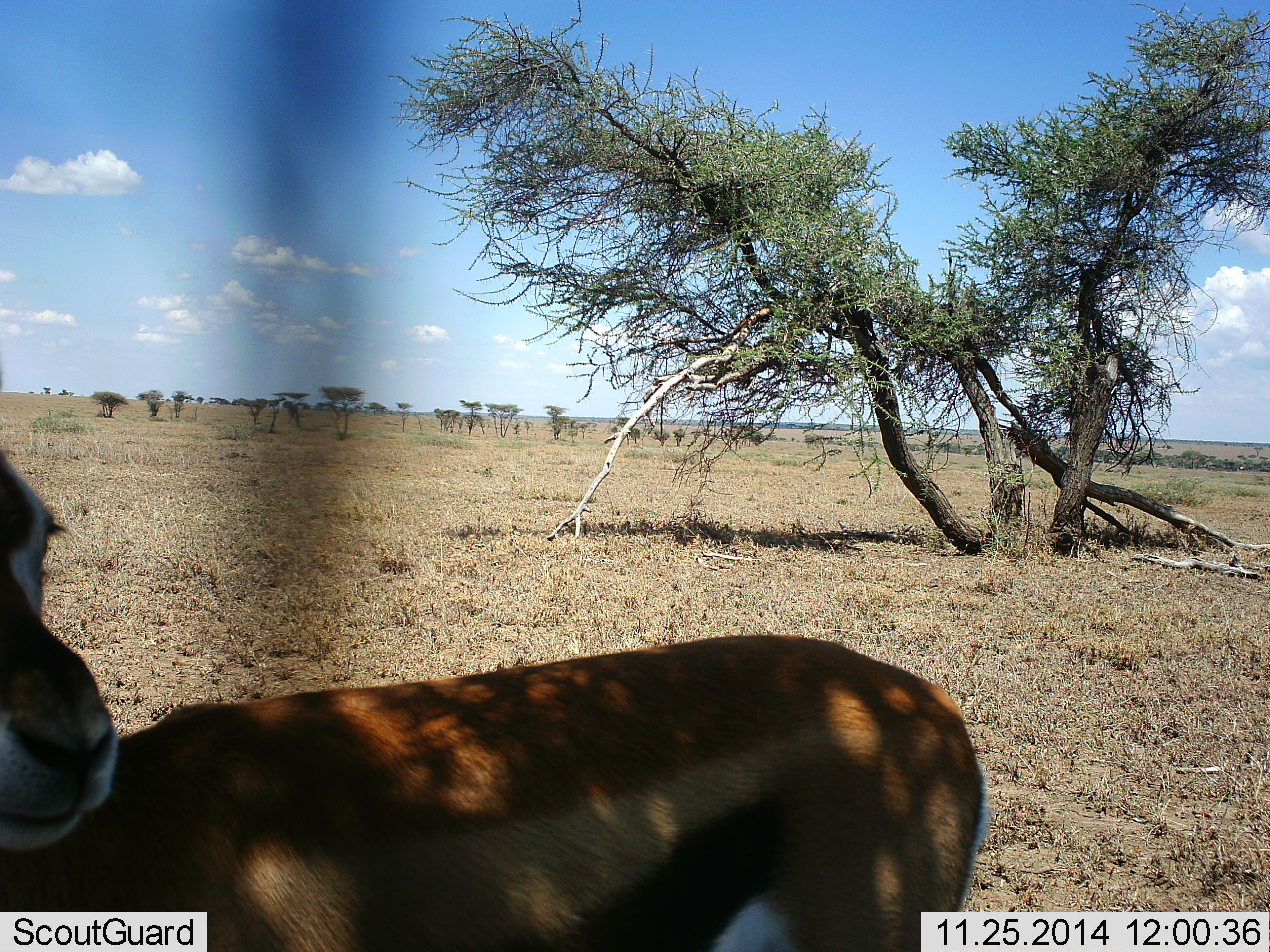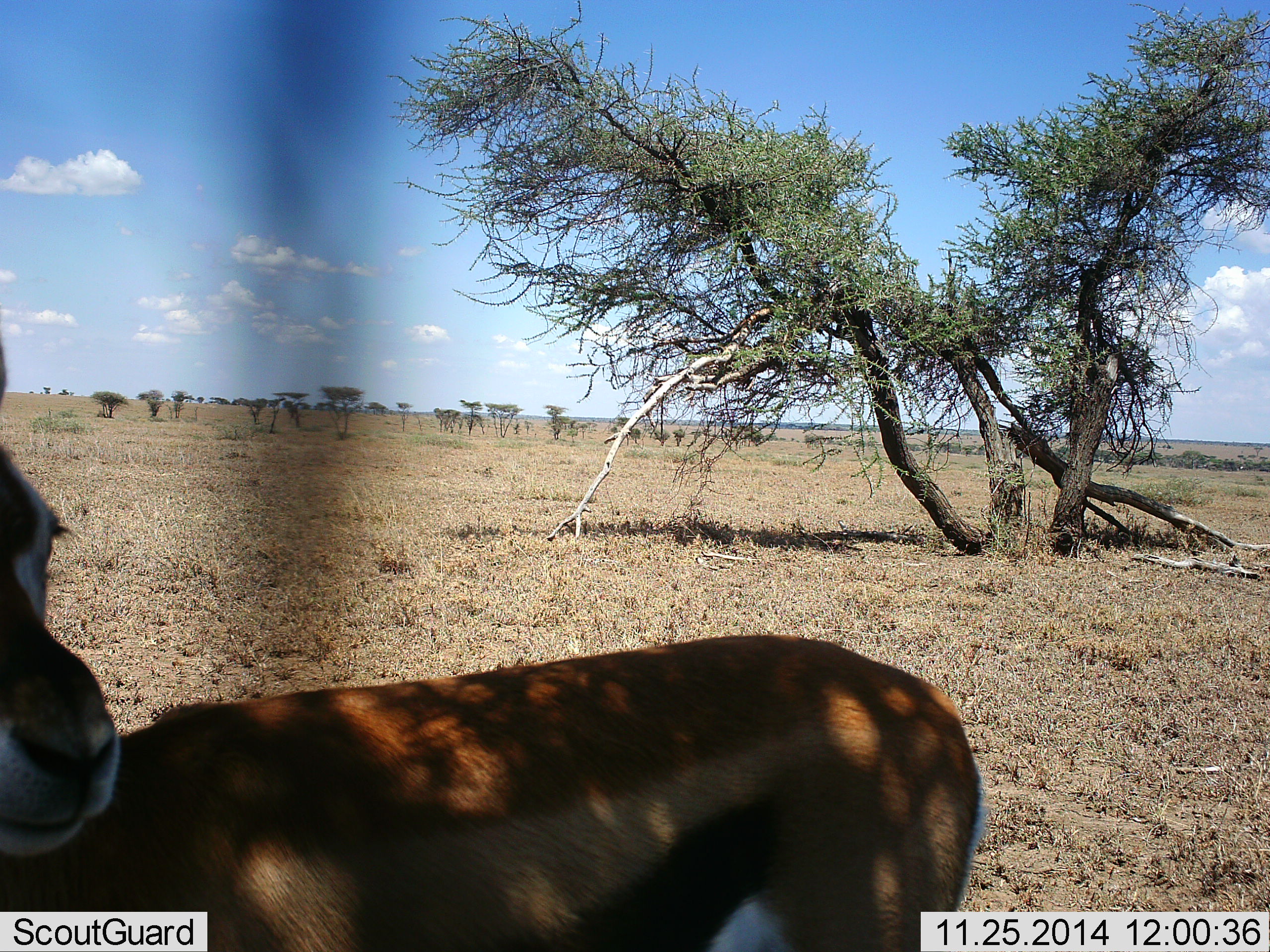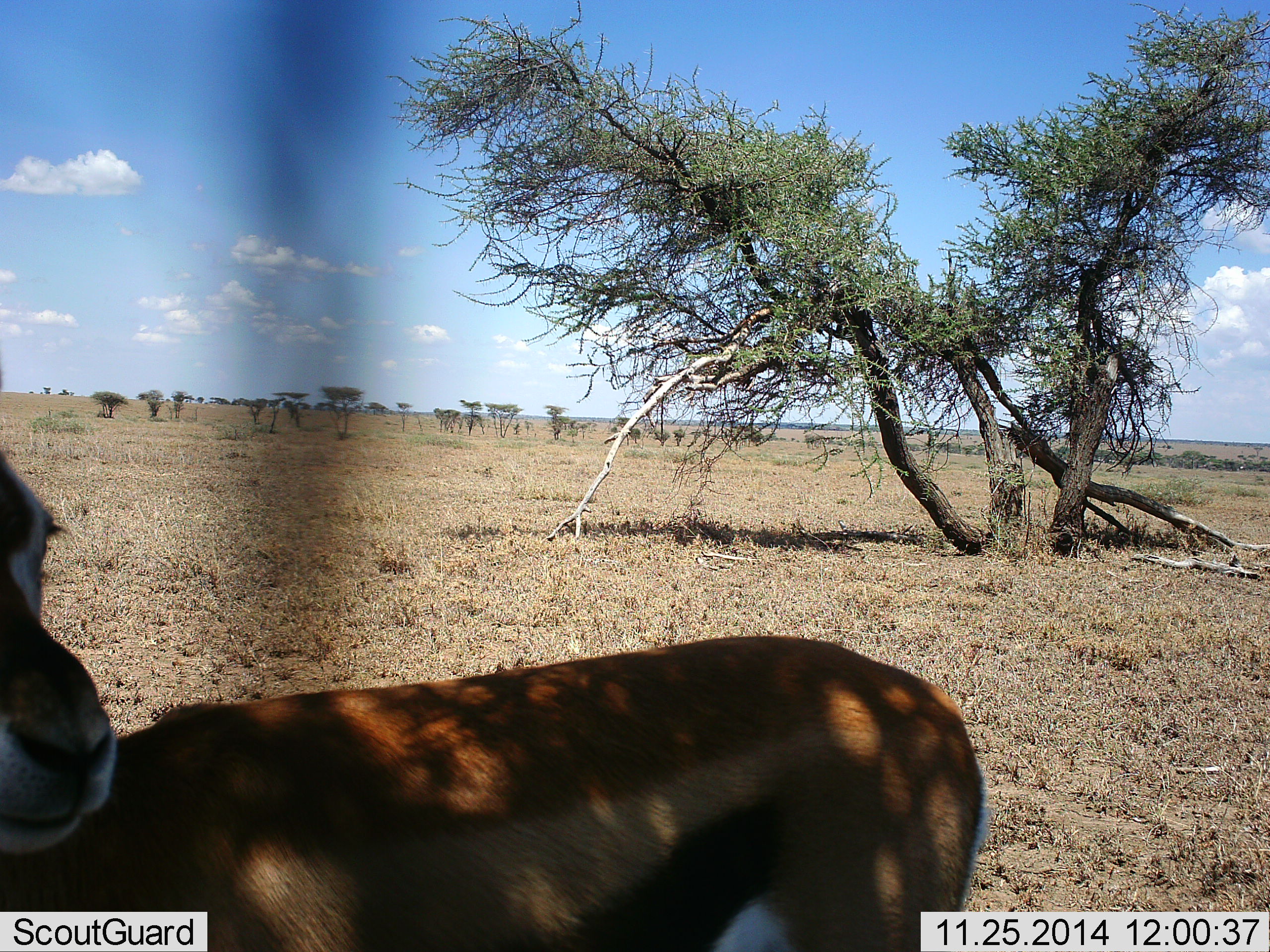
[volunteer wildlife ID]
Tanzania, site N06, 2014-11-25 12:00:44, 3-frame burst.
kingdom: Animalia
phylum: Chordata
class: Mammalia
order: Artiodactyla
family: Bovidae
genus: Eudorcas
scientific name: Eudorcas thomsonii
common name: thomson's gazelle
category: gazellethomsons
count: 1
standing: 90%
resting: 0%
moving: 0%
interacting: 0%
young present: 0%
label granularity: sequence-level